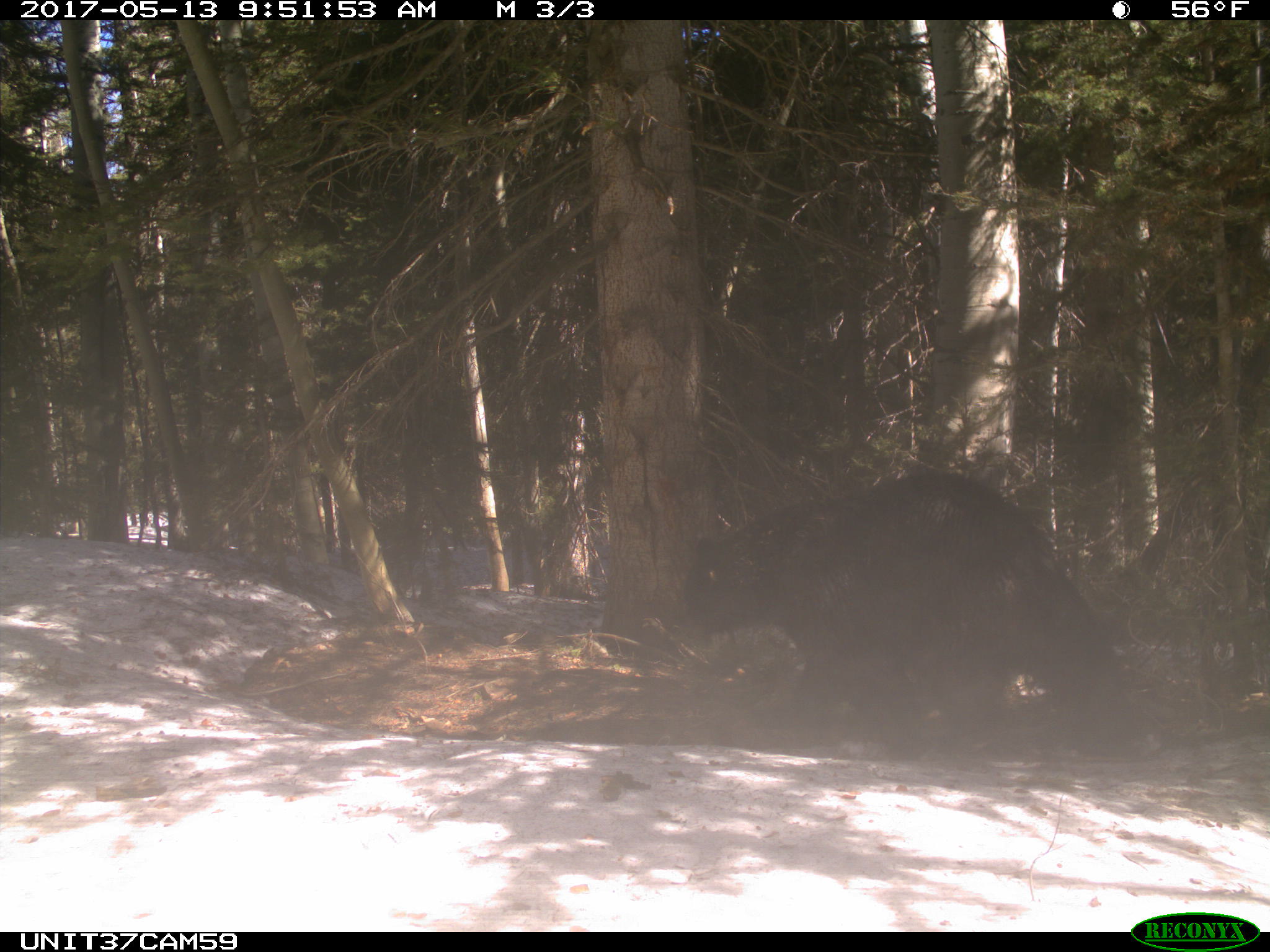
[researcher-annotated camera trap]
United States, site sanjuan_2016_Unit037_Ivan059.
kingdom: Animalia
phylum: Chordata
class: Mammalia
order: Carnivora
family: Ursidae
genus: Ursus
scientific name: Ursus americanus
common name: american black bear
Ursus americanus (american black bear).